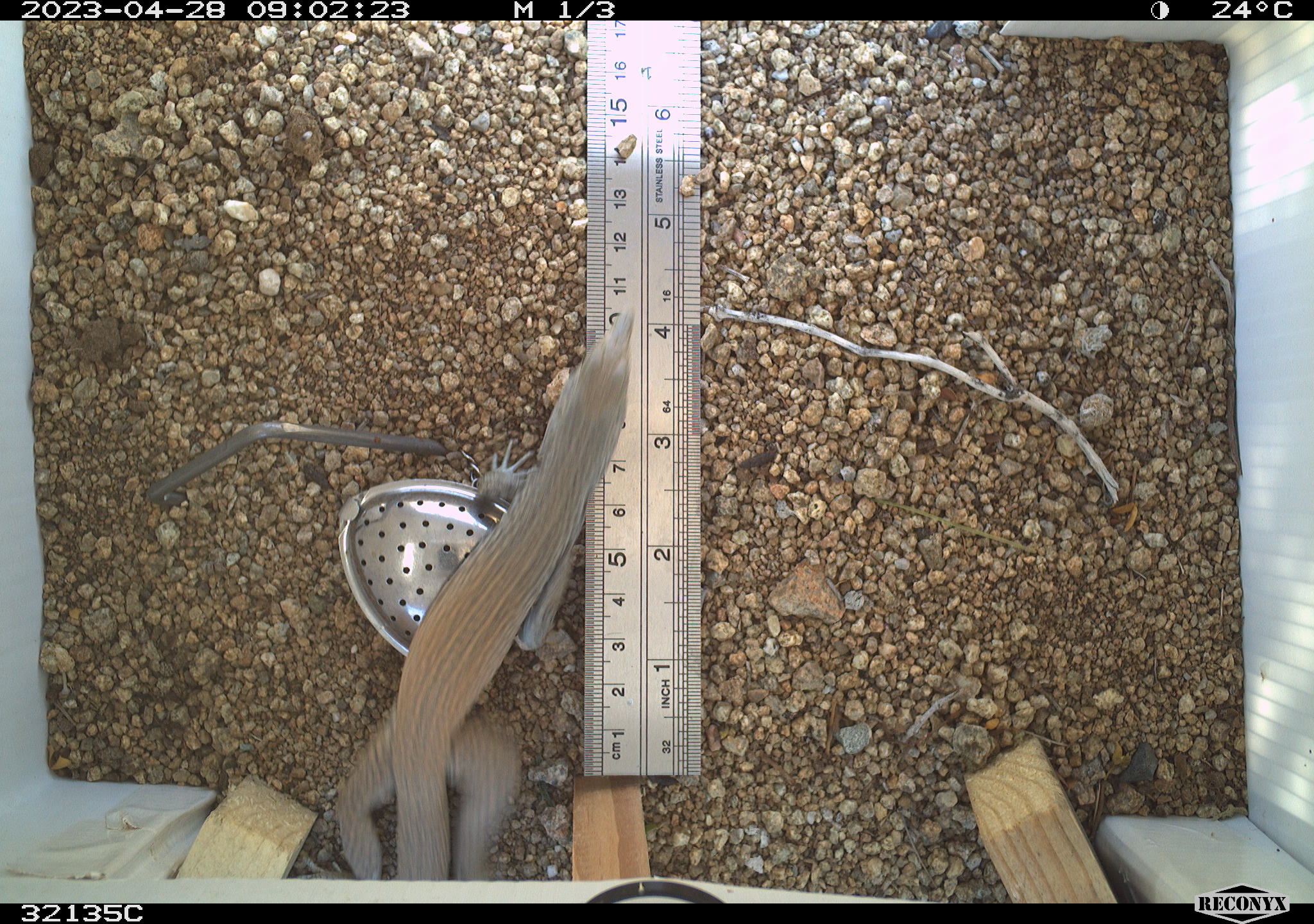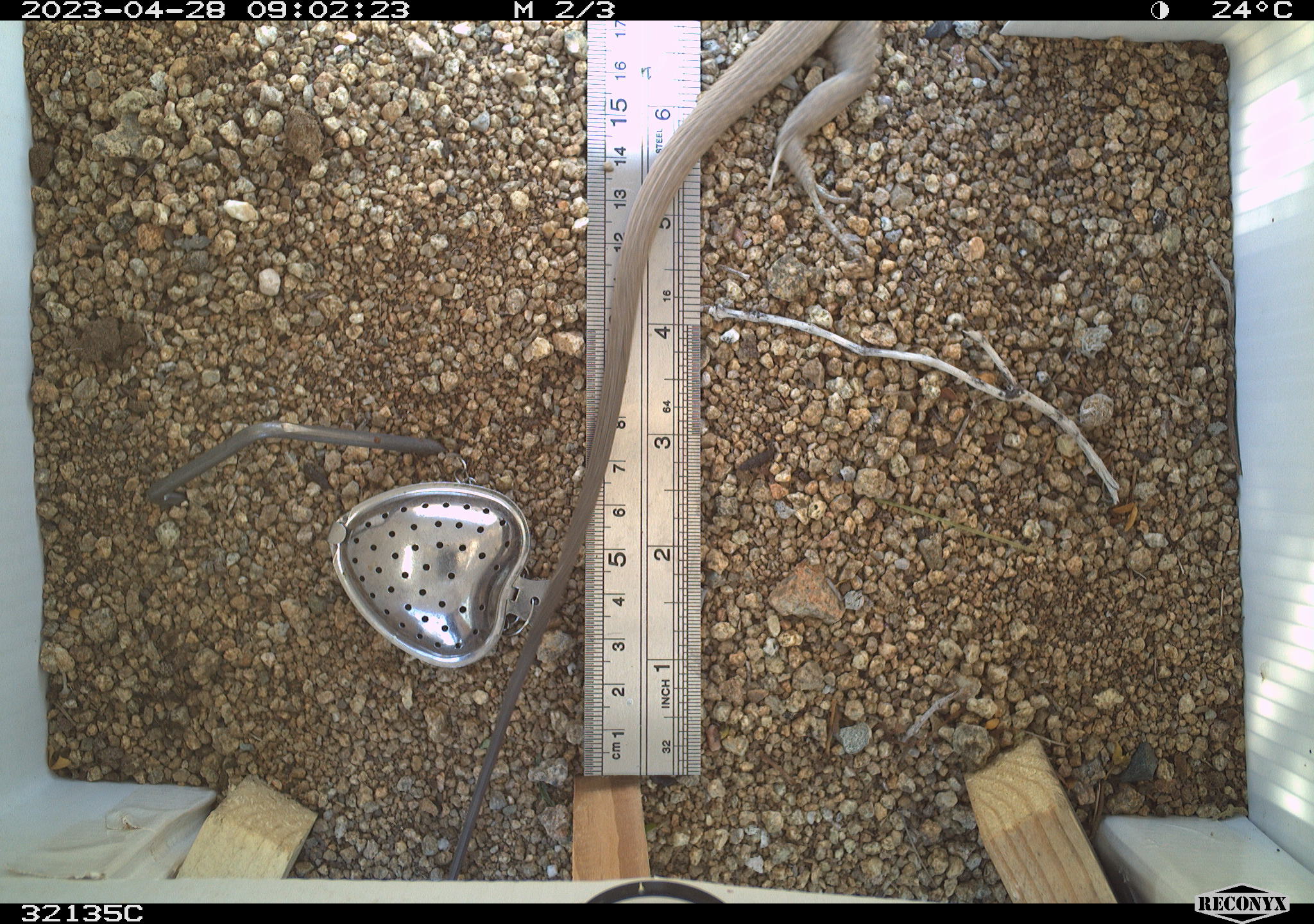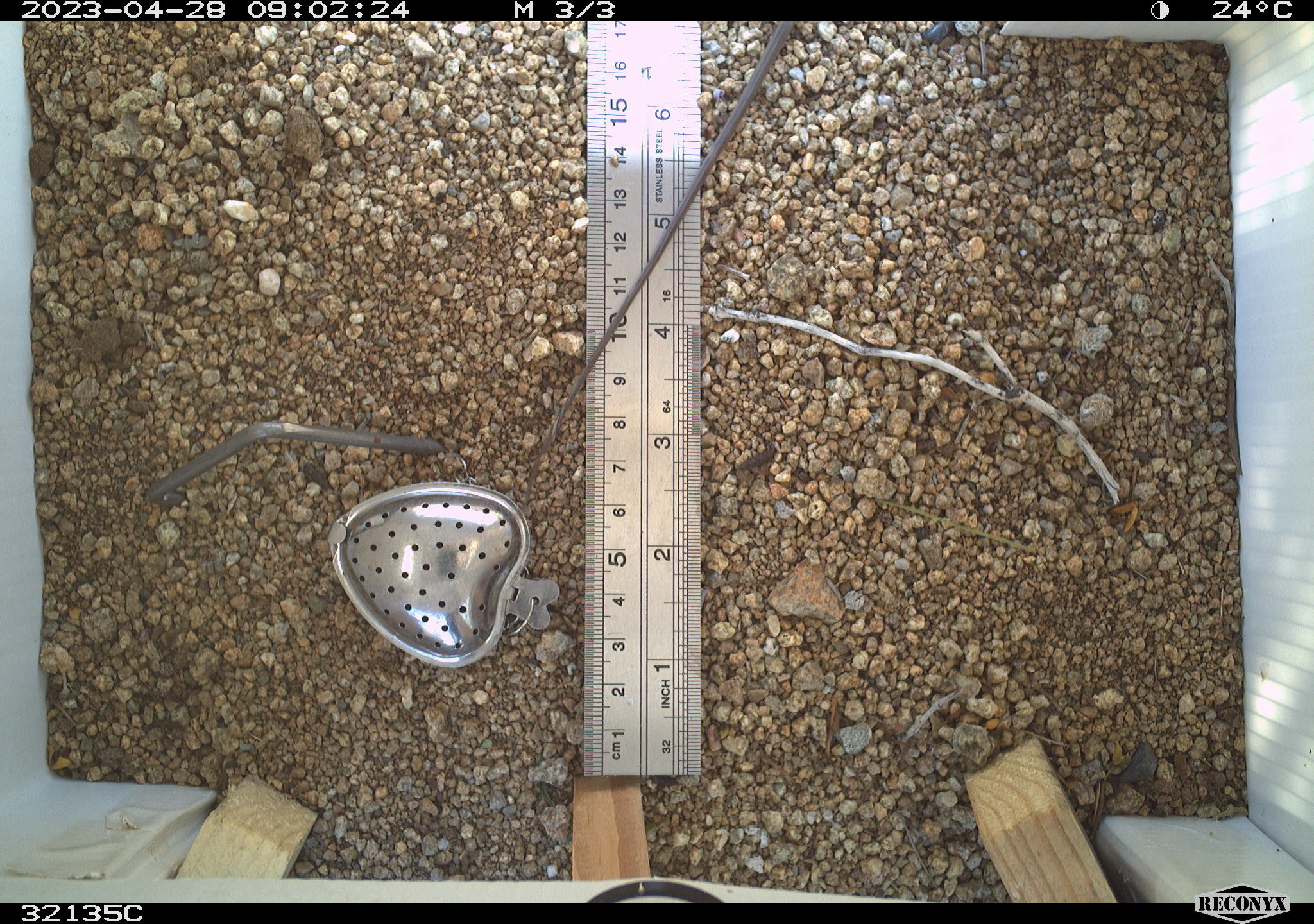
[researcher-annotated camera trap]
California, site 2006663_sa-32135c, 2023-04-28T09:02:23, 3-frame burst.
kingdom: Animalia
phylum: Chordata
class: Reptilia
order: Squamata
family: Teiidae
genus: Aspidoscelis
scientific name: Aspidoscelis tigris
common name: western whiptail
Western whiptail (Aspidoscelis tigris).